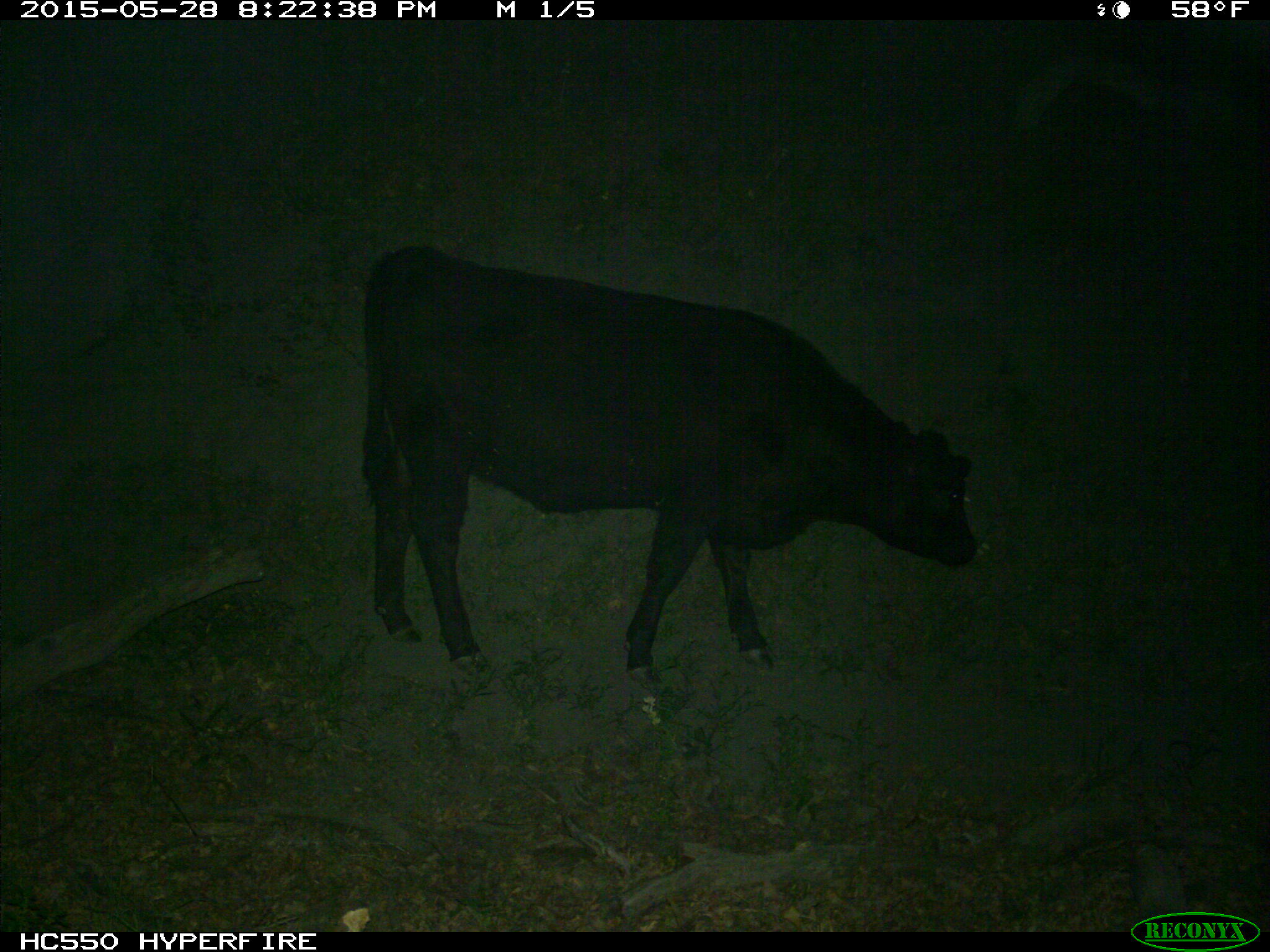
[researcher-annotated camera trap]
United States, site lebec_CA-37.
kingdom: Animalia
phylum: Chordata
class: Mammalia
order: Artiodactyla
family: Bovidae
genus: Bos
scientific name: Bos taurus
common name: domestic cow